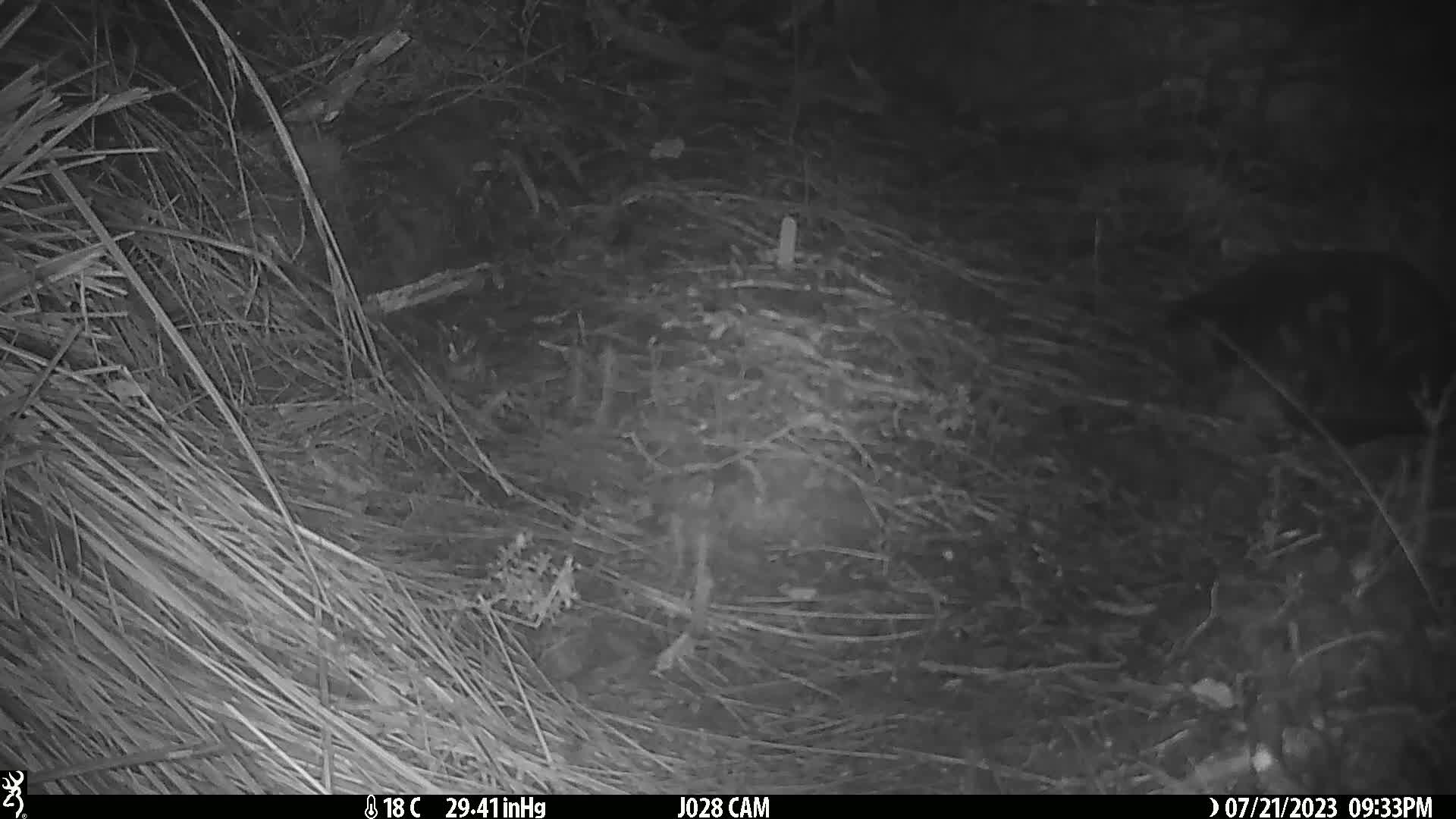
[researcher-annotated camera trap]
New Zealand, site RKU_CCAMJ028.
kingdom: Animalia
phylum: Chordata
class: Mammalia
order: Carnivora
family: Felidae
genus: Felis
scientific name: Felis catus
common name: domestic cat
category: cat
Cat (domestic cat) (Felis catus).